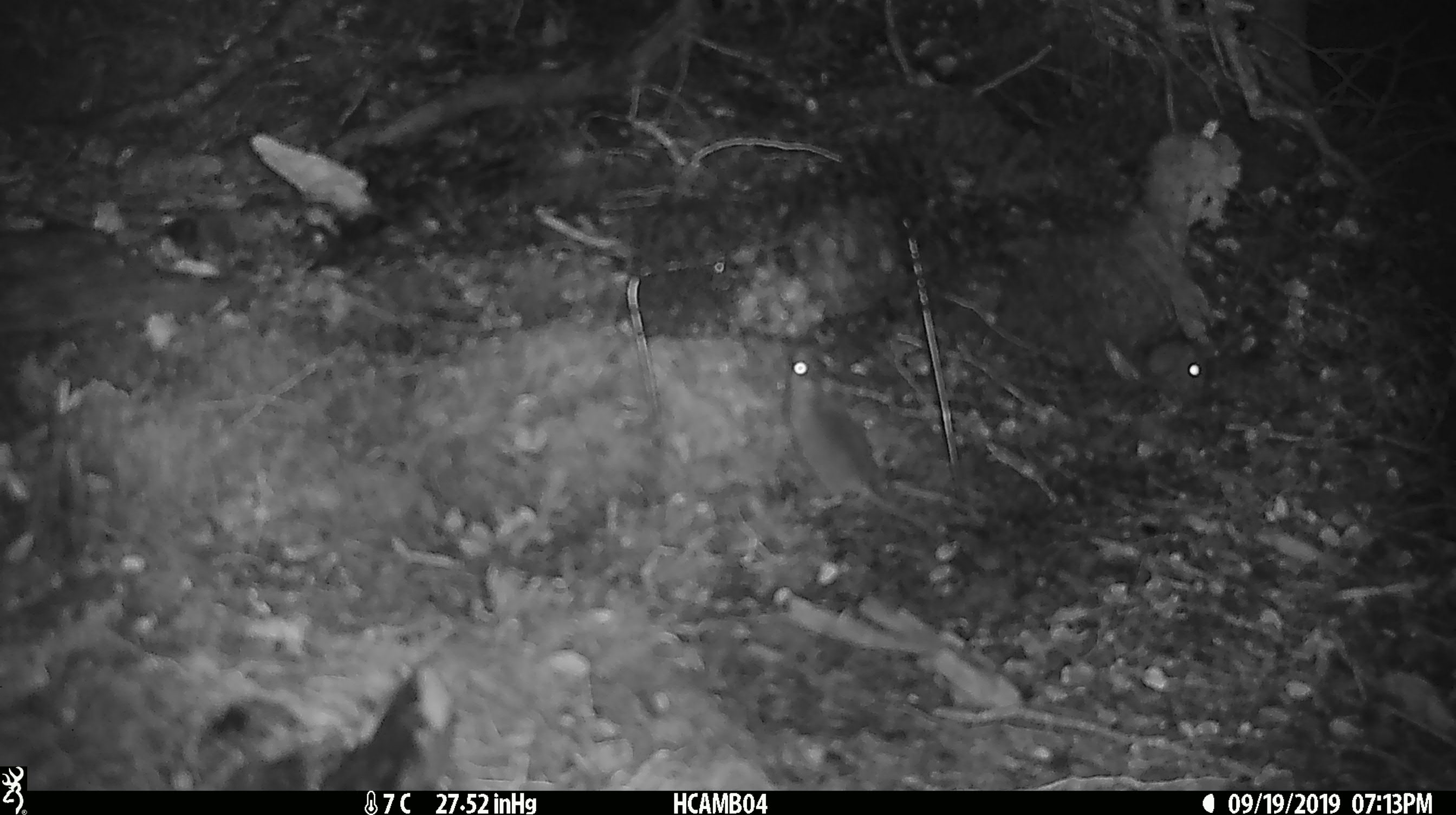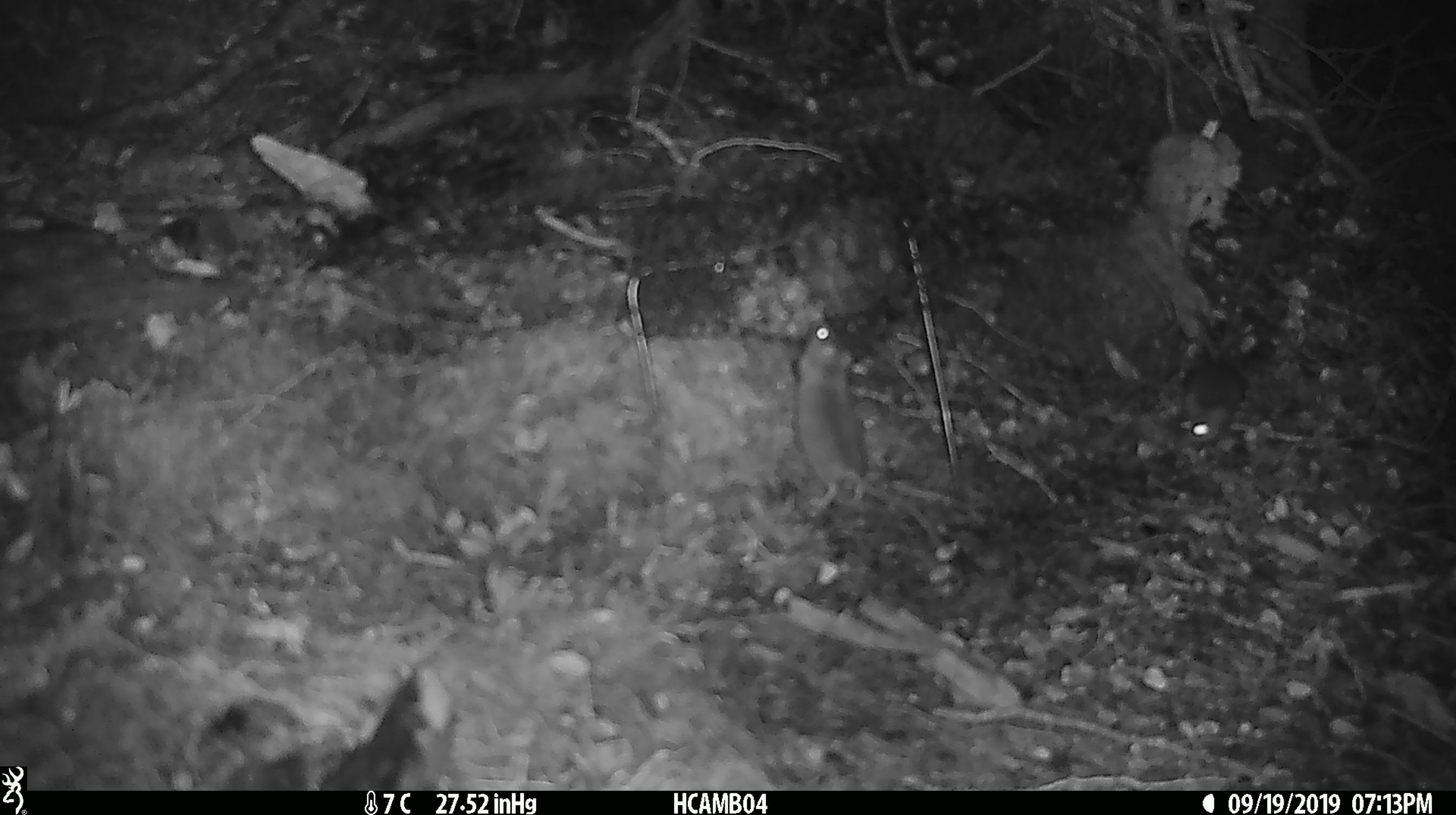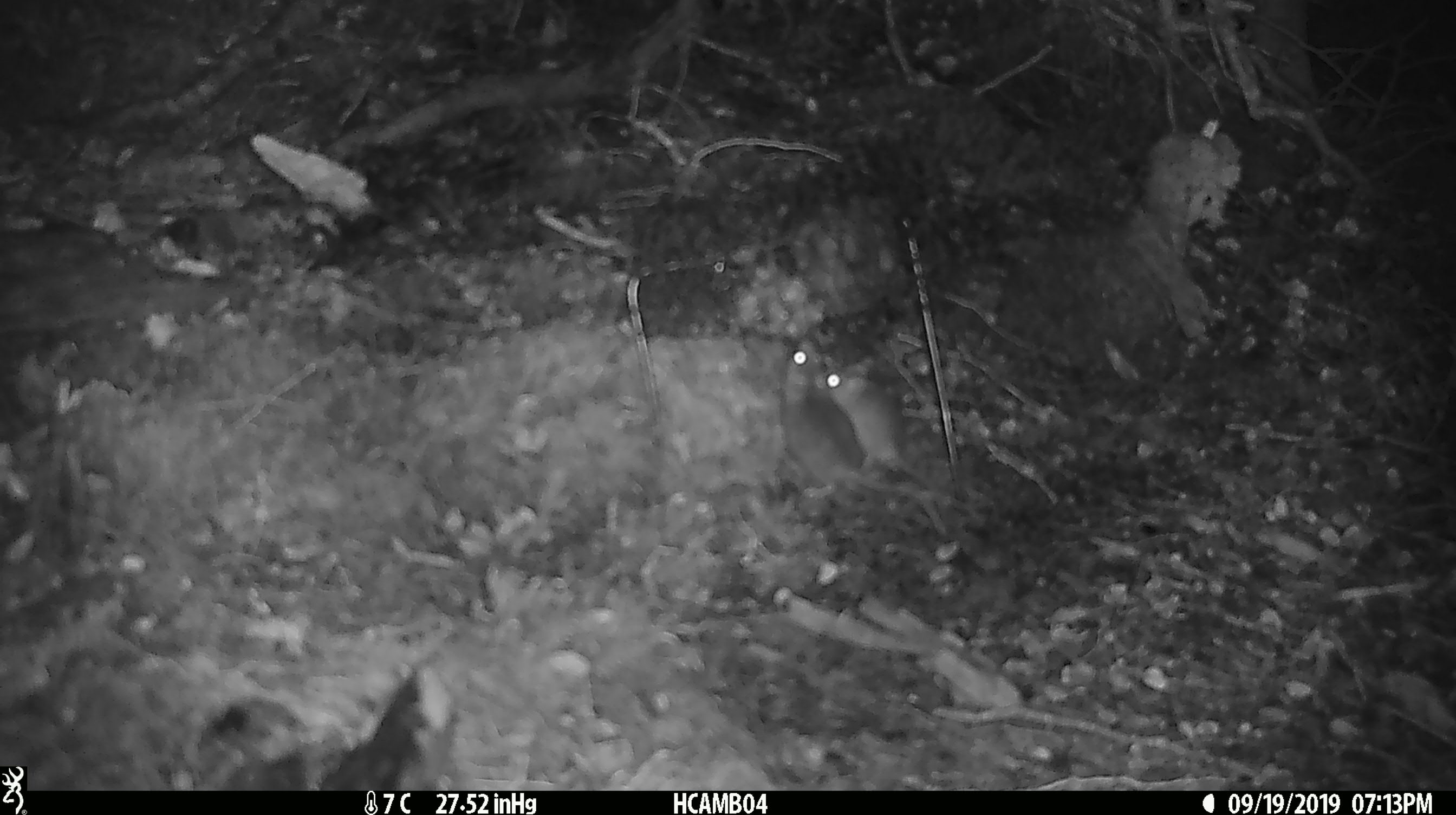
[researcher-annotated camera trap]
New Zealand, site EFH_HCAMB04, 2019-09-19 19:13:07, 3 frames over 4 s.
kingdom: Animalia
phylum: Chordata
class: Mammalia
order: Rodentia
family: Muridae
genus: Mus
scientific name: Mus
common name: mouse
Mouse (Mus).